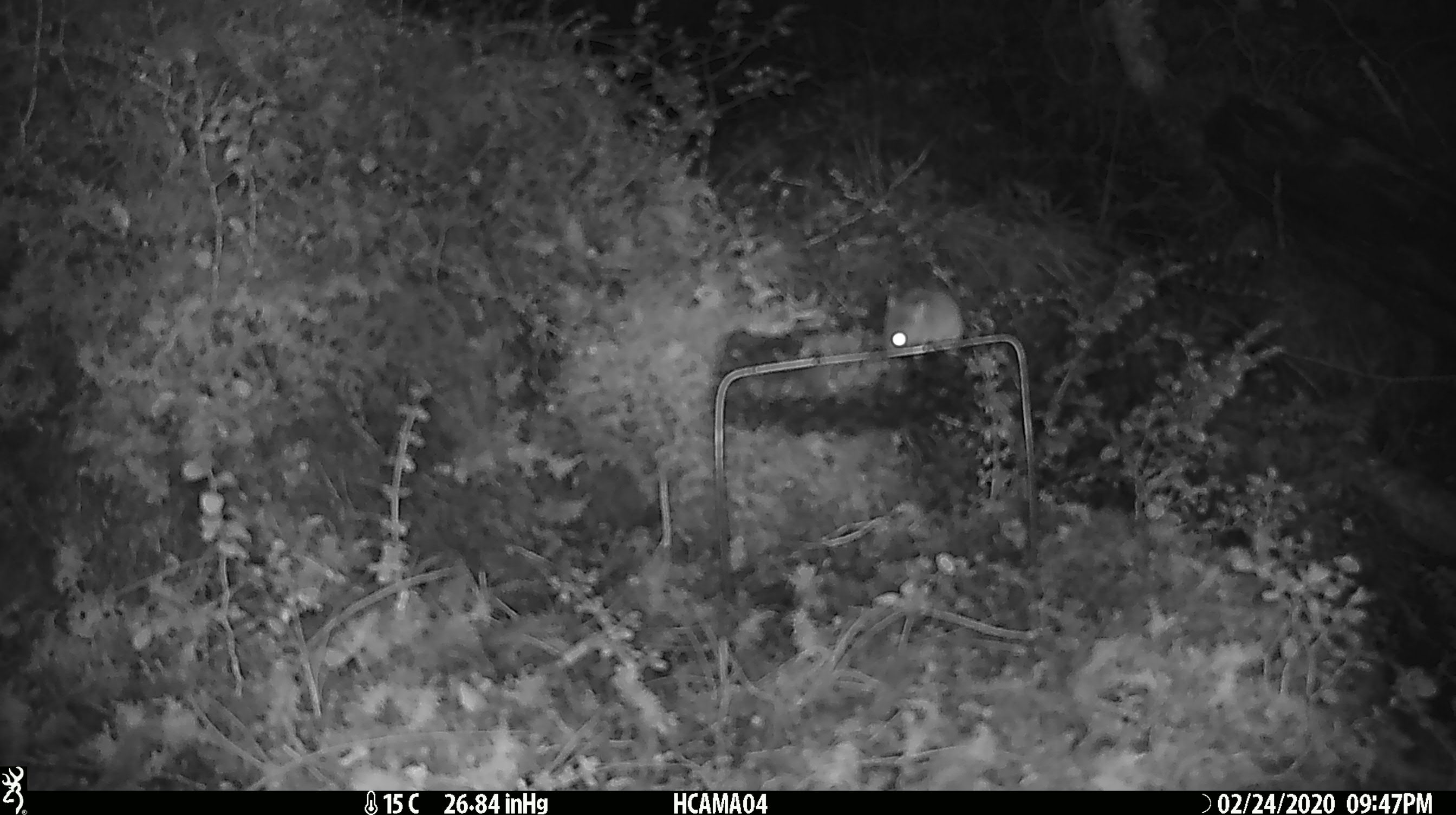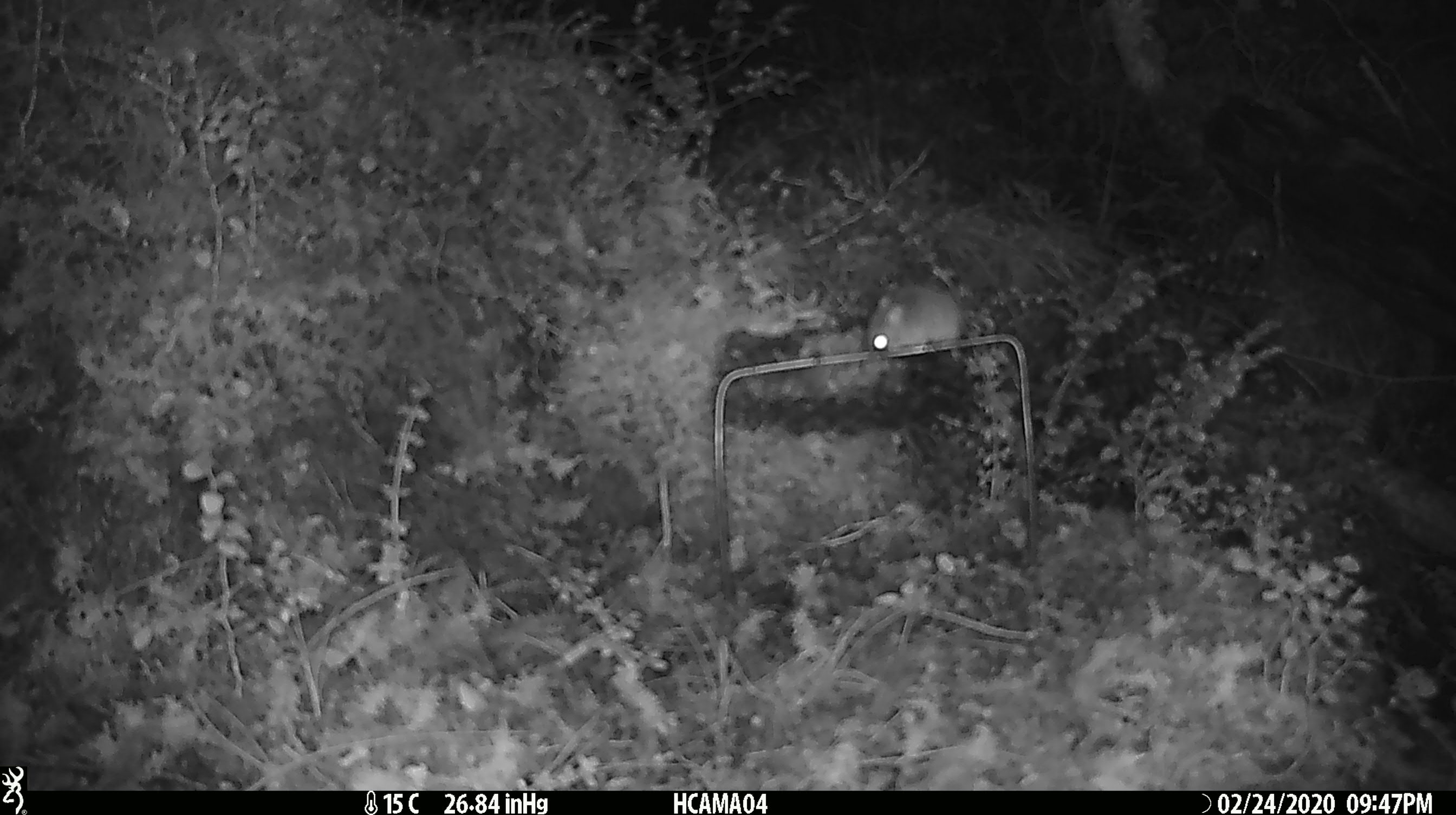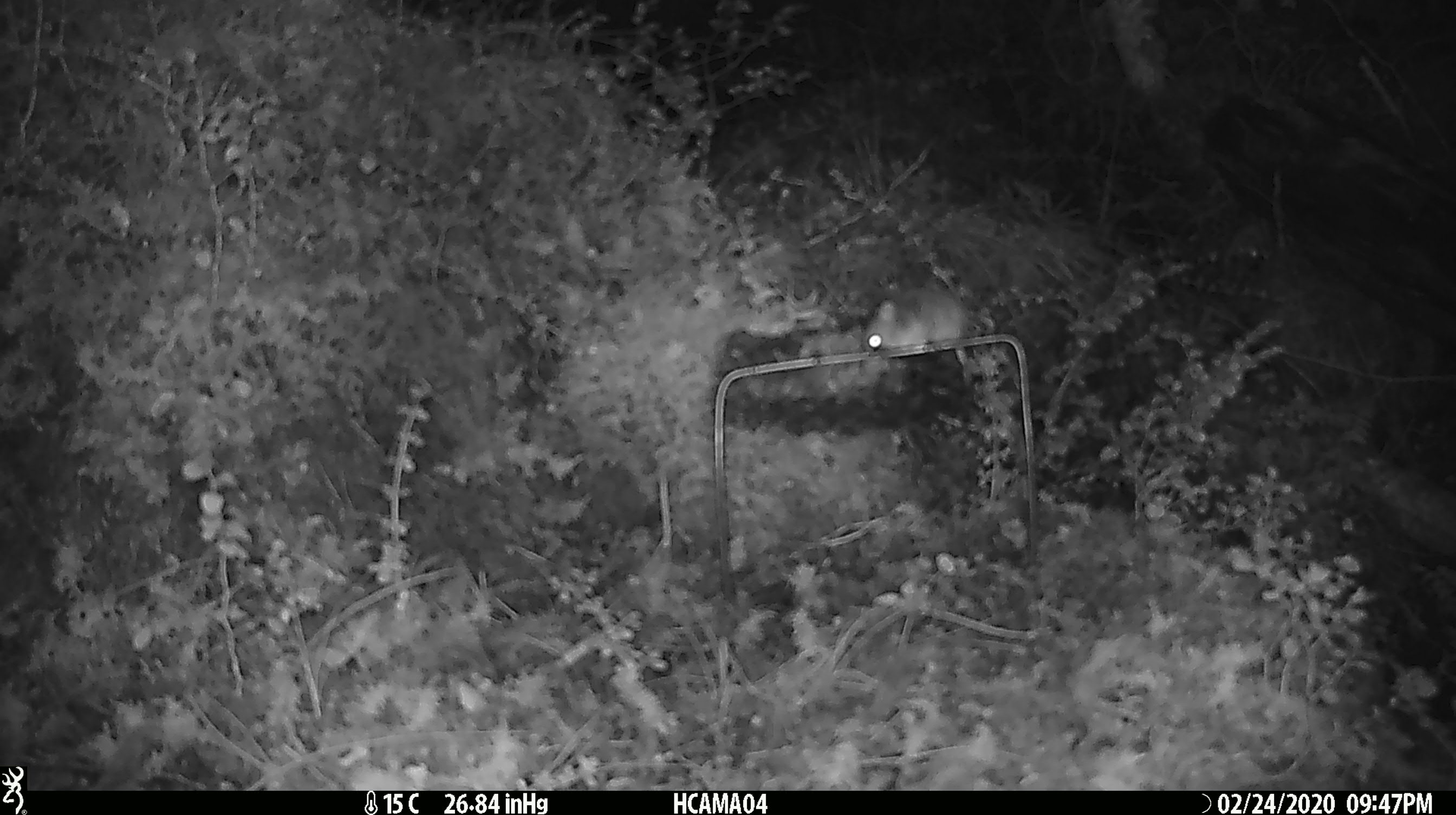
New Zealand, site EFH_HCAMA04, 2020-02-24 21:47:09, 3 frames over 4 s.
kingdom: Animalia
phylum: Chordata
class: Mammalia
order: Rodentia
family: Muridae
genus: Mus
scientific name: Mus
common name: mouse